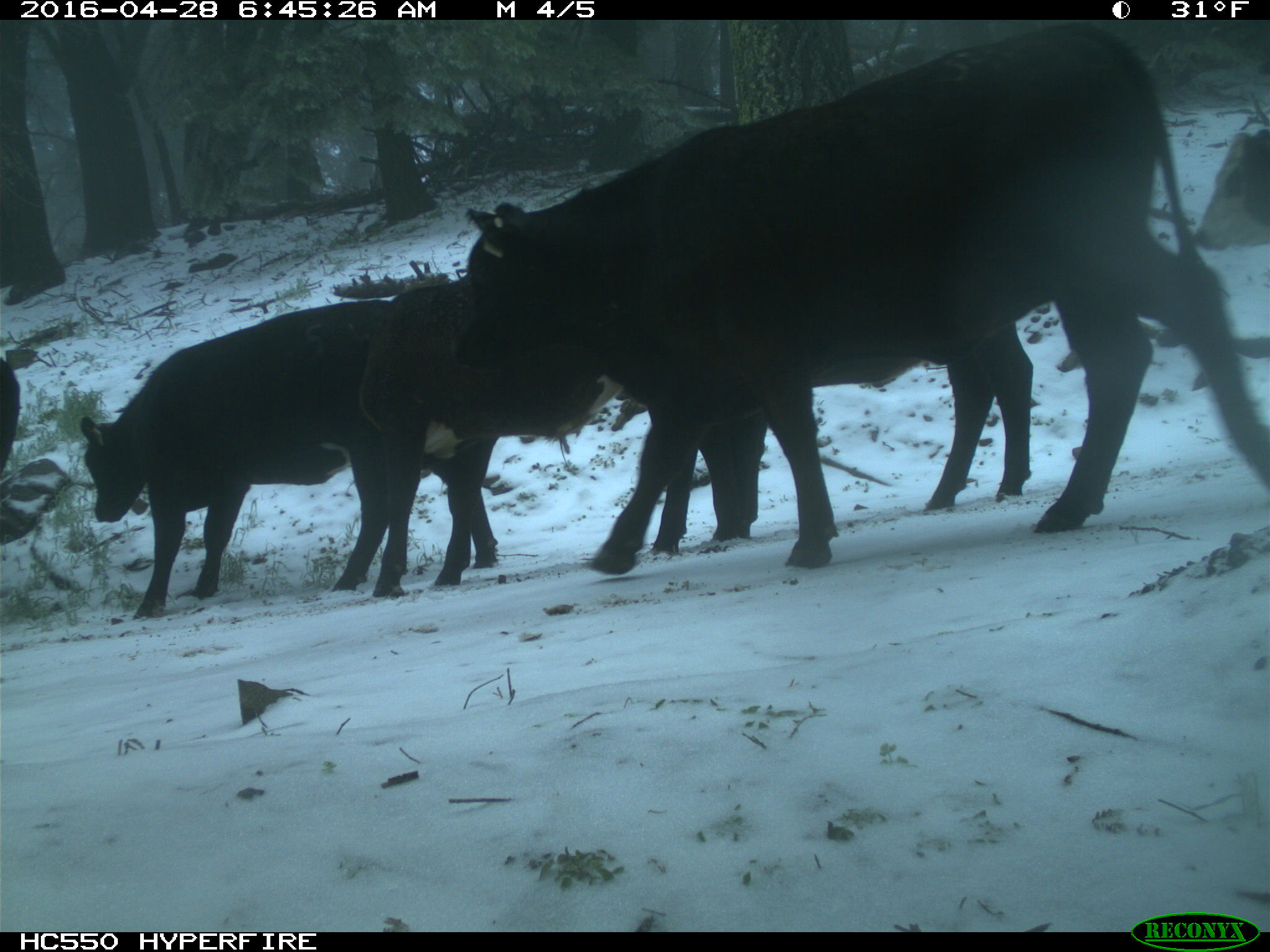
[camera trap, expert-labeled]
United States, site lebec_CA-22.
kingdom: Animalia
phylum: Chordata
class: Mammalia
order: Artiodactyla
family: Bovidae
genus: Bos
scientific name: Bos taurus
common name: domestic cow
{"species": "Bos taurus (domestic cow)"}